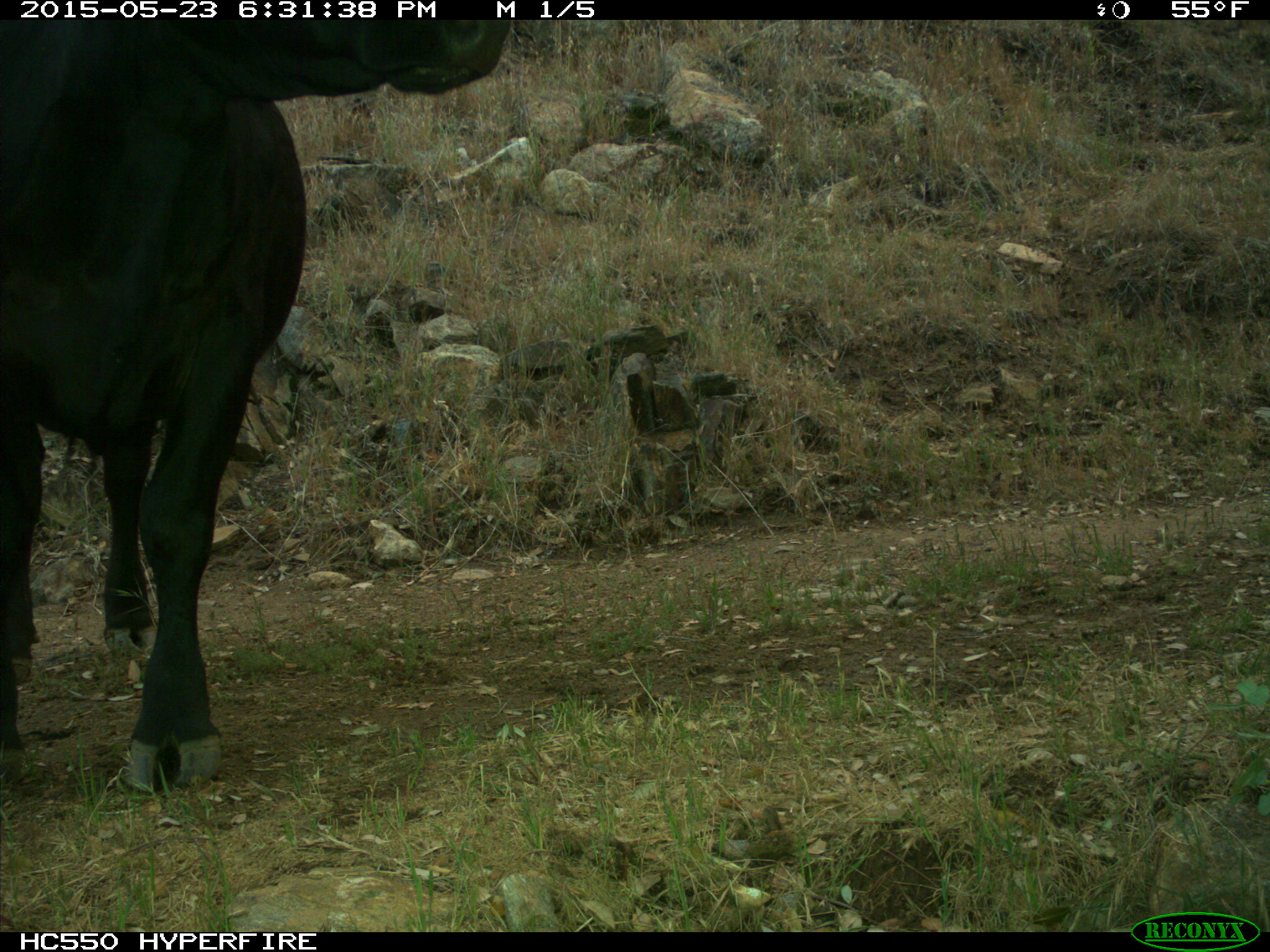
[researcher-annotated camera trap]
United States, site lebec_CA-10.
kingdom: Animalia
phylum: Chordata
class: Mammalia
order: Artiodactyla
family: Bovidae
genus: Bos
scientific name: Bos taurus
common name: domestic cow